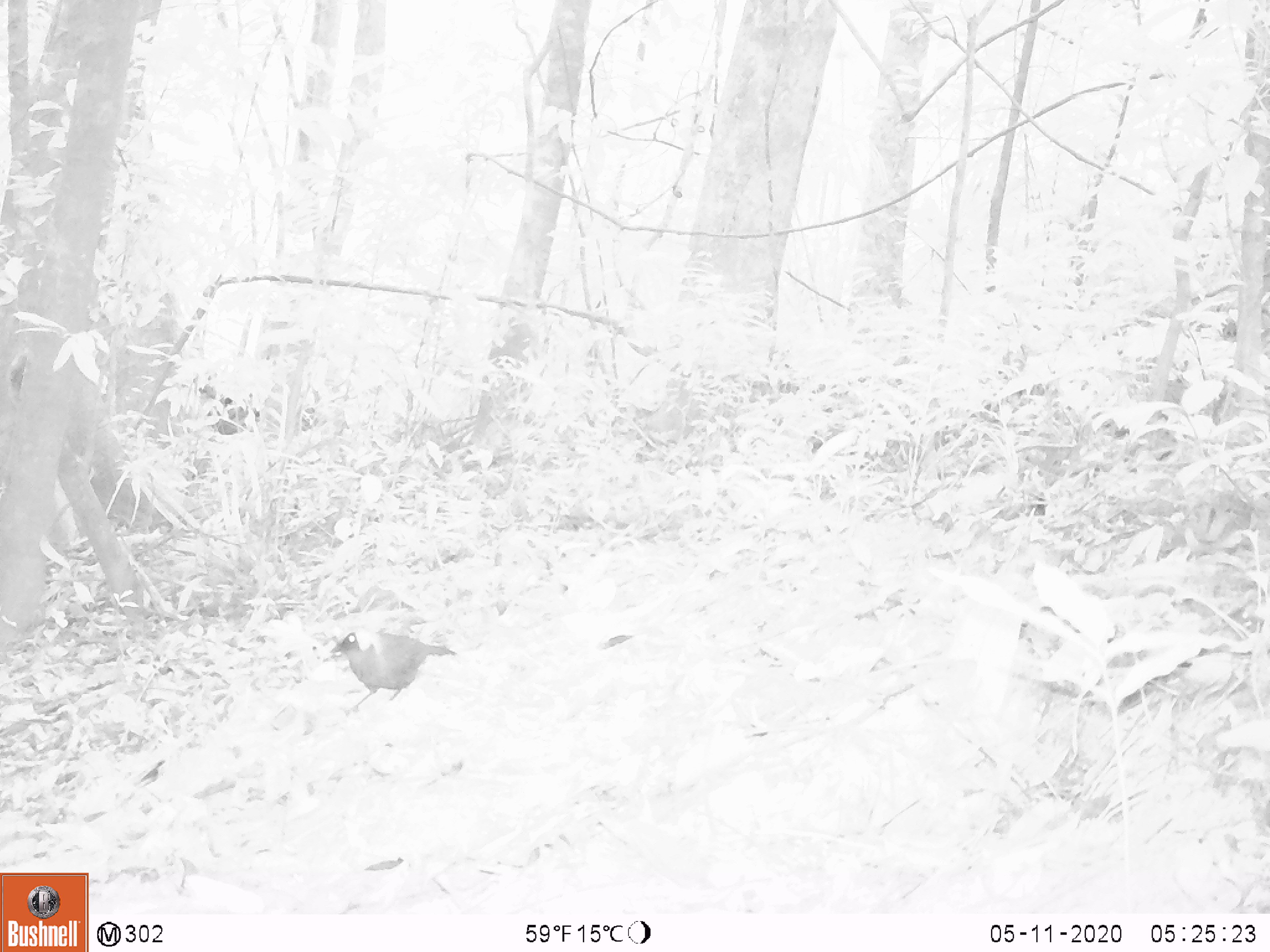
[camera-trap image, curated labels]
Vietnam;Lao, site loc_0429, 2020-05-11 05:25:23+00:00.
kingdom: Animalia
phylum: Chordata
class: Aves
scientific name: Aves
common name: bird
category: unidentified bird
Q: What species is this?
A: Unidentified bird (bird) (Aves).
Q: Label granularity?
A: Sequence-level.